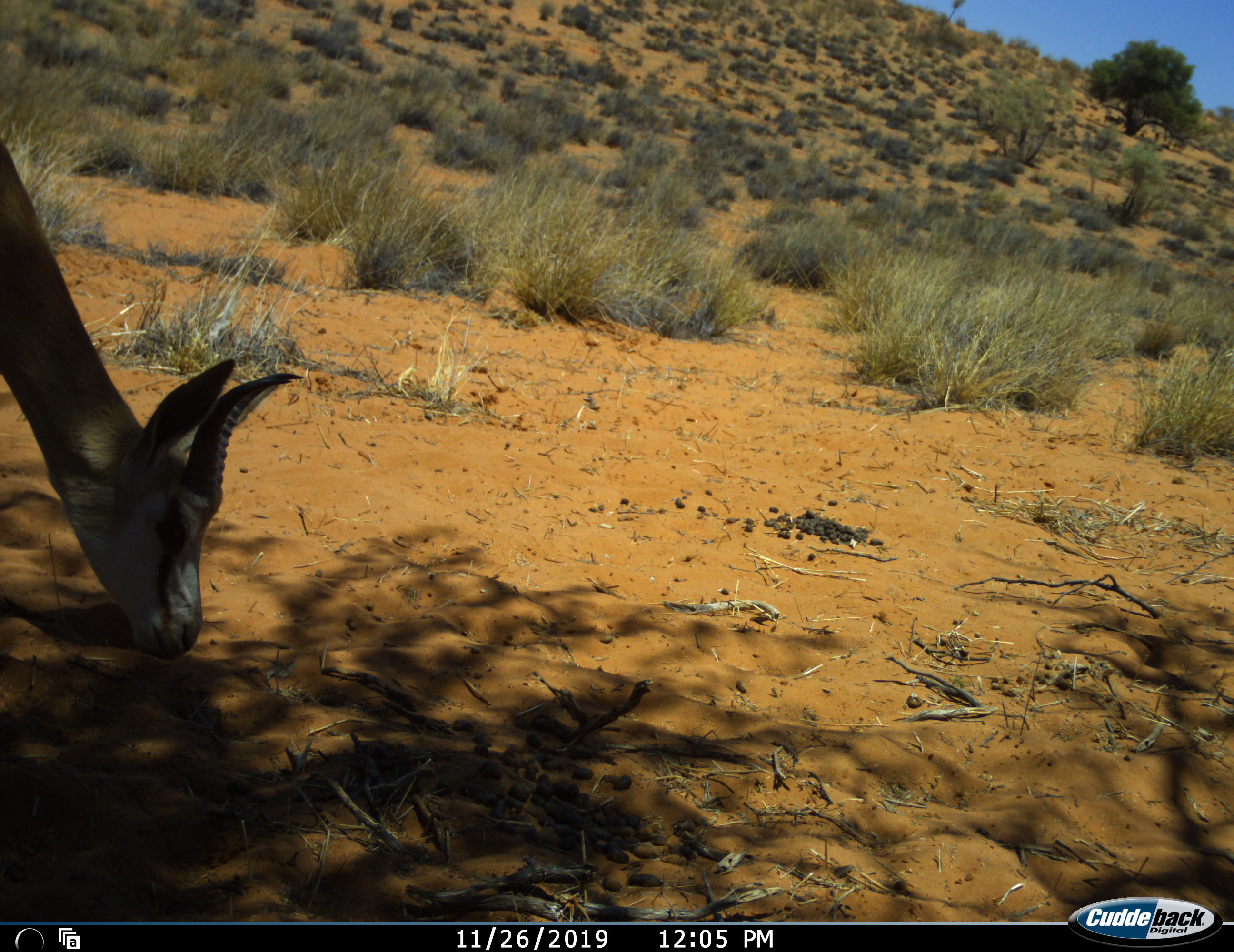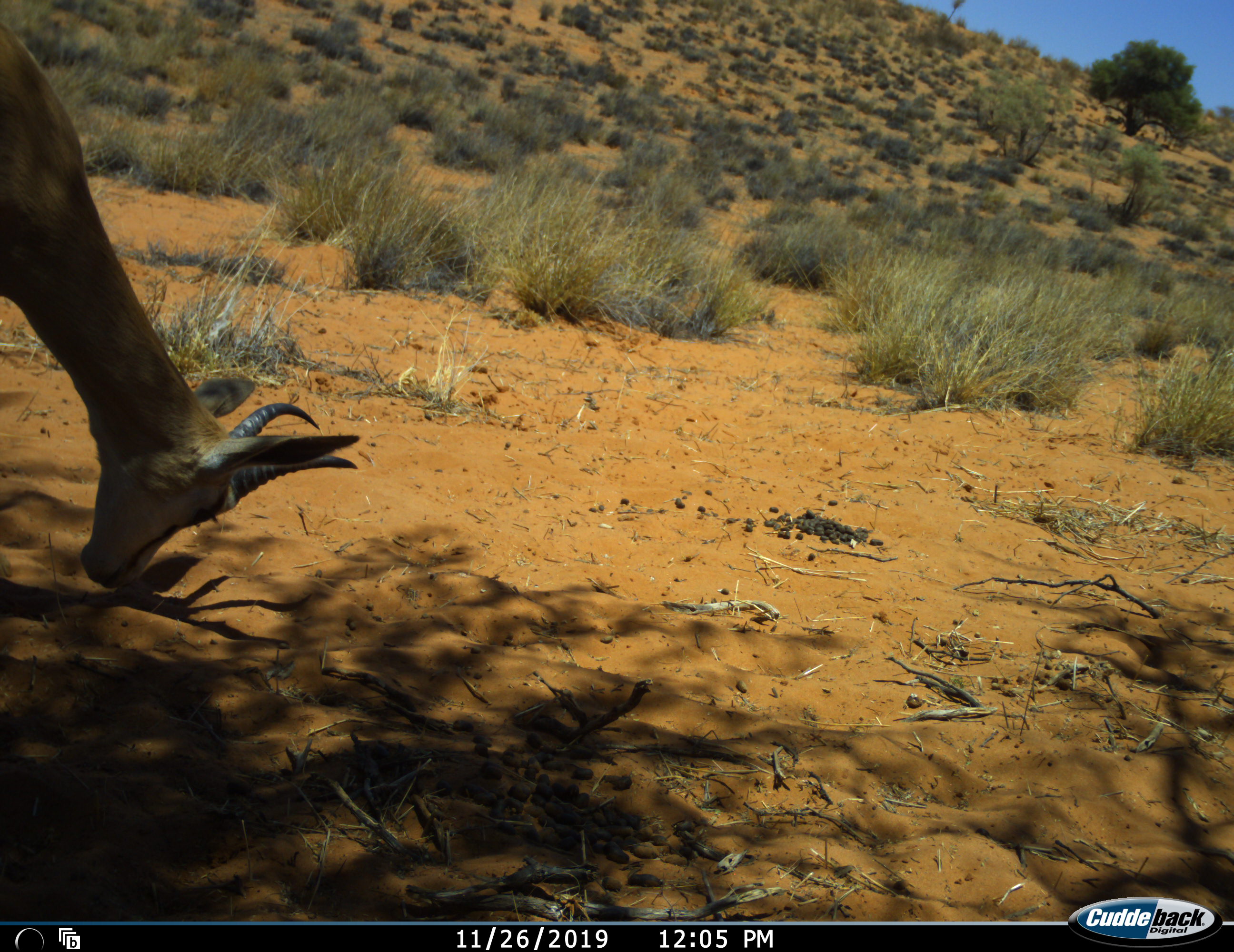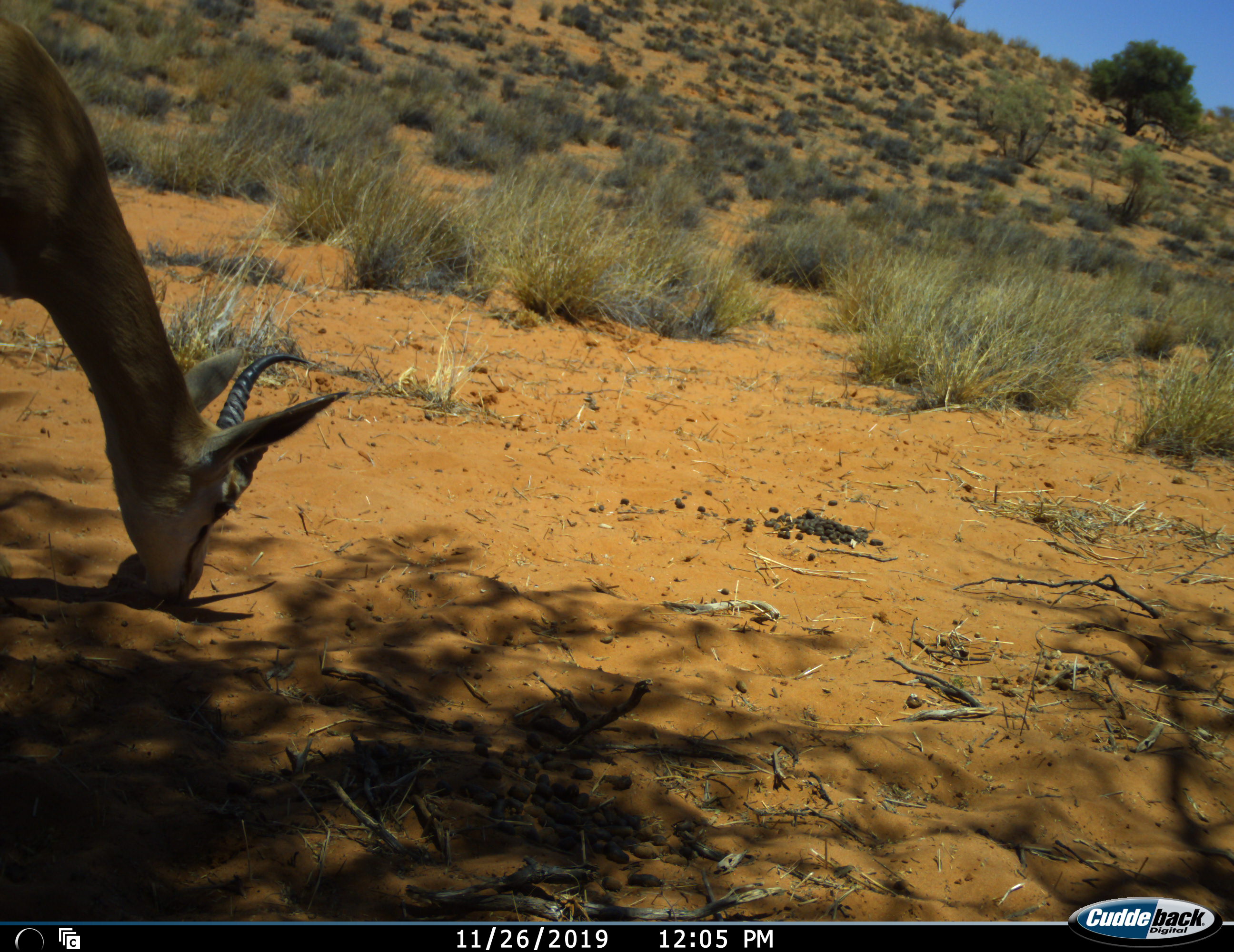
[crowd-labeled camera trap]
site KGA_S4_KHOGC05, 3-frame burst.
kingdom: Animalia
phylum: Chordata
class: Mammalia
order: Artiodactyla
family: Bovidae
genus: Antidorcas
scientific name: Antidorcas marsupialis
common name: springbok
Springbok (Antidorcas marsupialis), count 1. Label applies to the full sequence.